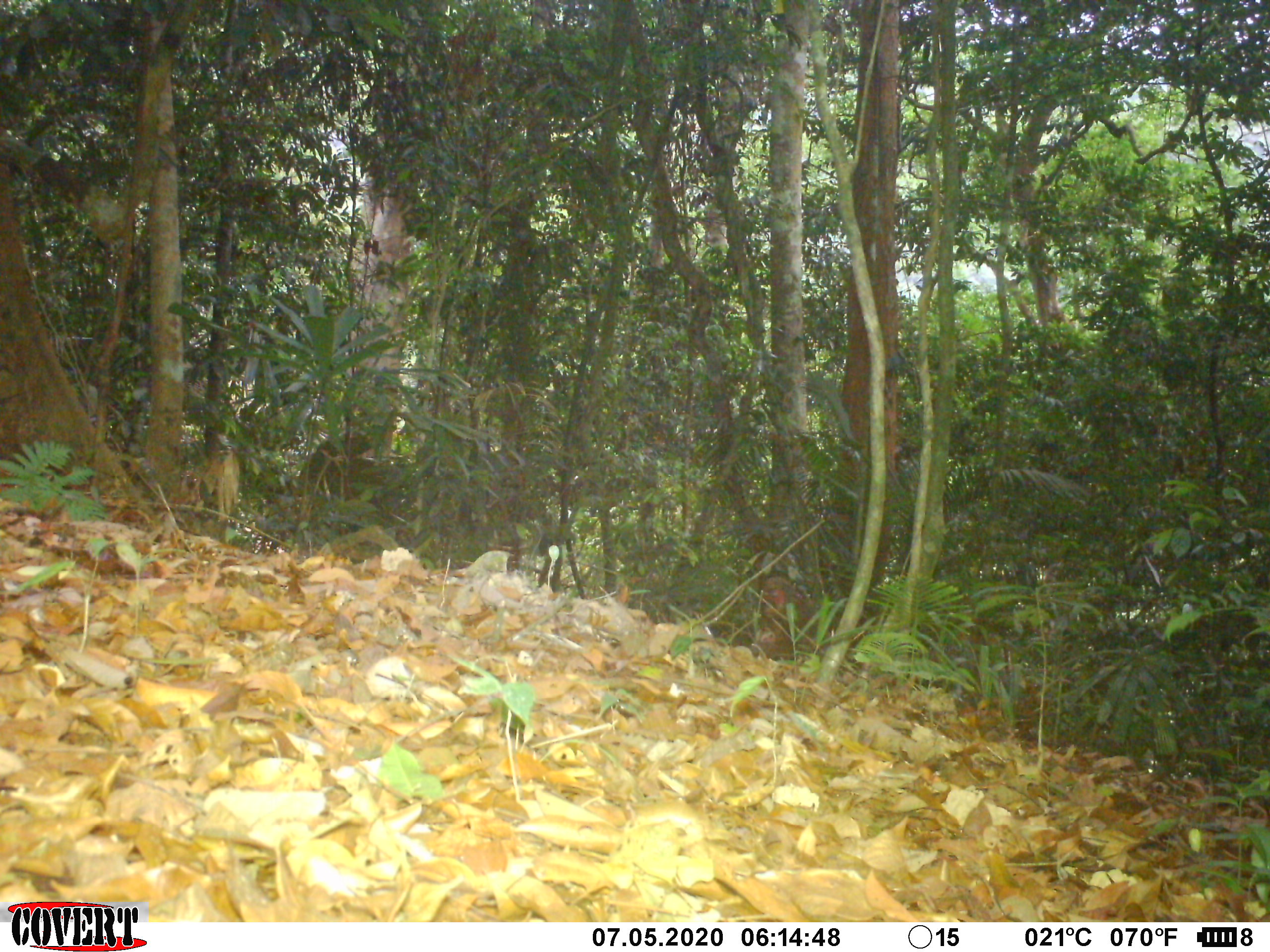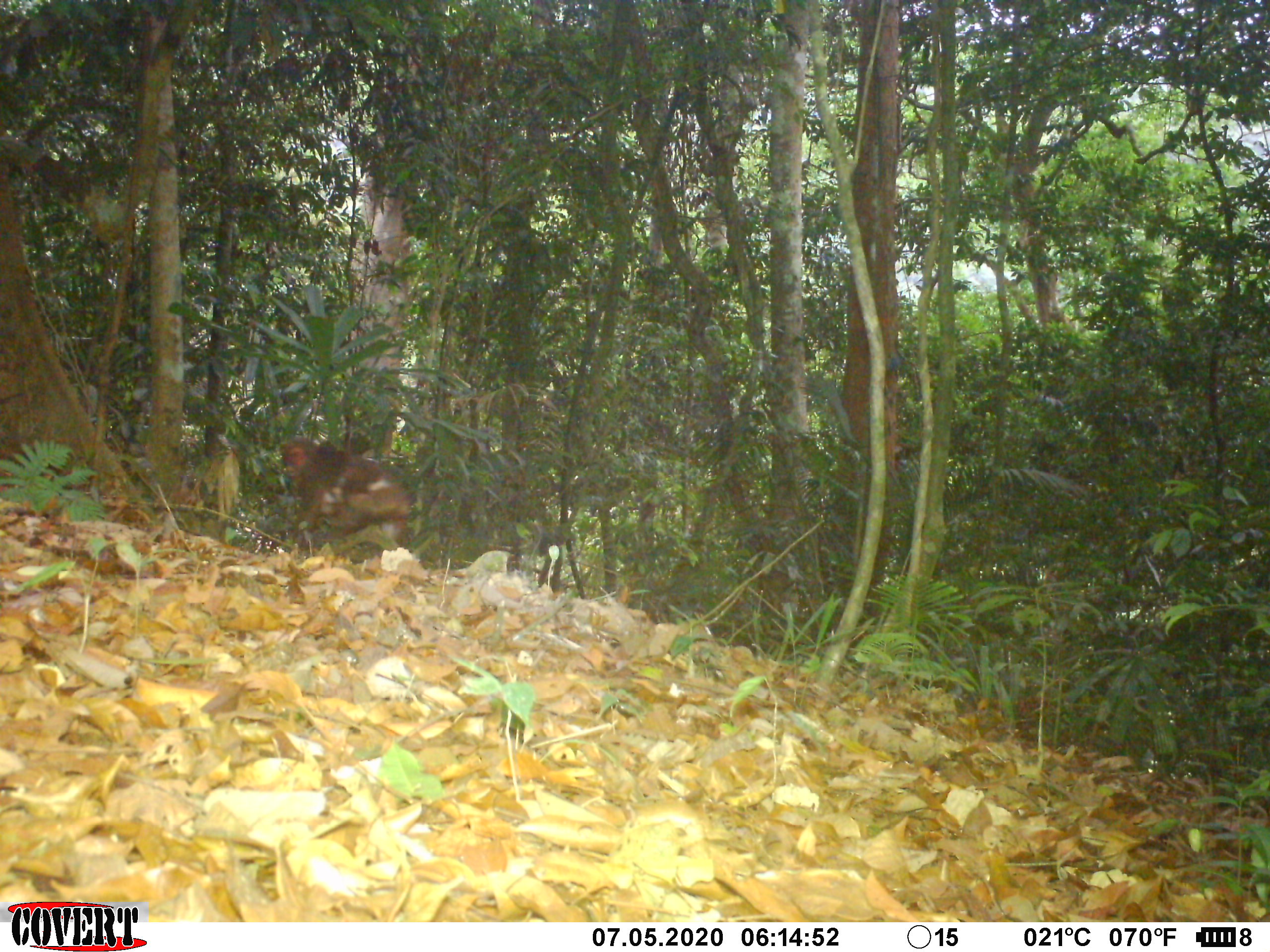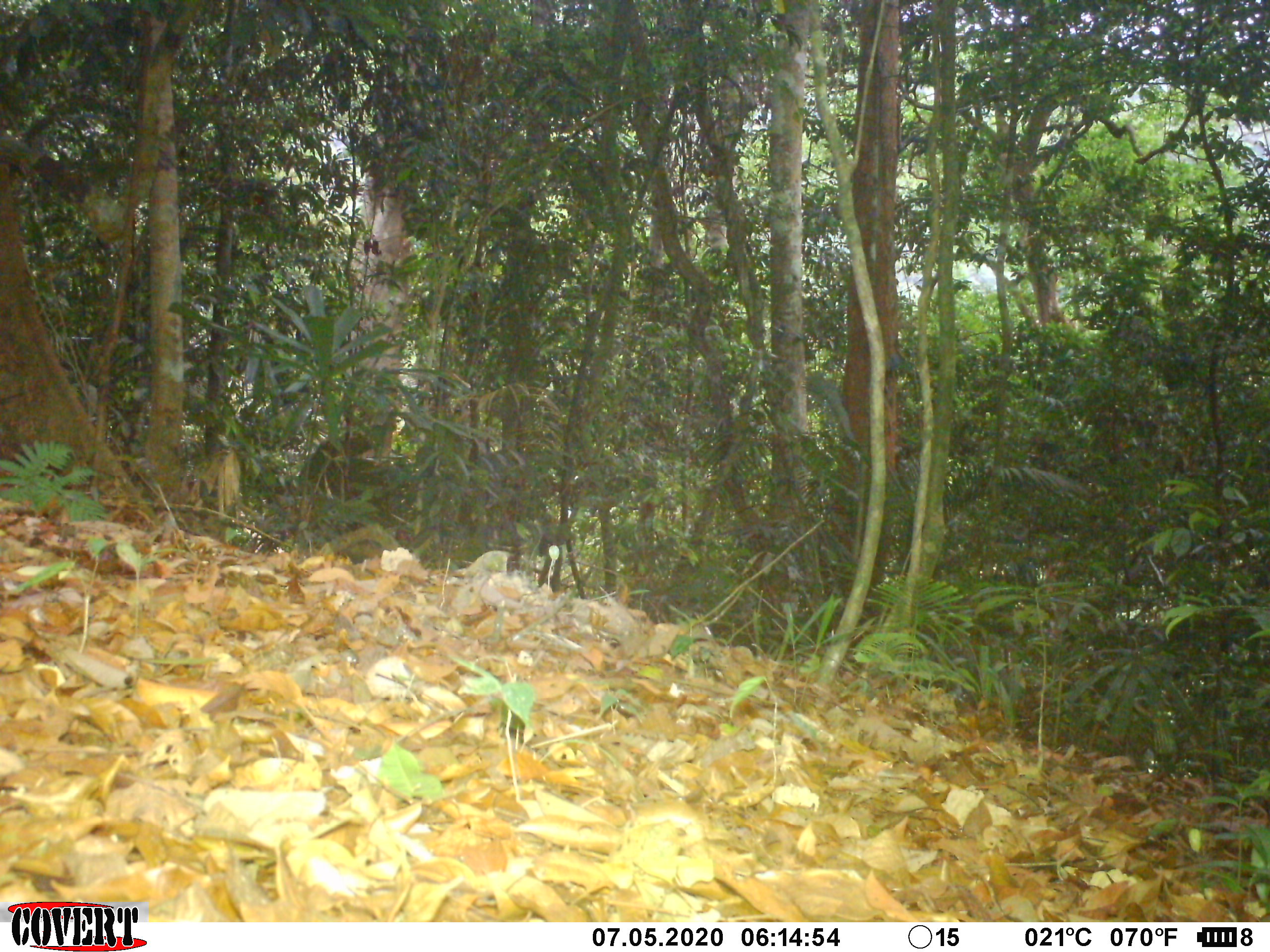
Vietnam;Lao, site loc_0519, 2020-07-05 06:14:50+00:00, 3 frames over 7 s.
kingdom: Animalia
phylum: Chordata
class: Mammalia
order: Primates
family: Cercopithecidae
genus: Macaca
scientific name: Macaca arctoides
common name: stump-tailed macaque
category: stump tailed macaque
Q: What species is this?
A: Stump tailed macaque (stump-tailed macaque) (Macaca arctoides).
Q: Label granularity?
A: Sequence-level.